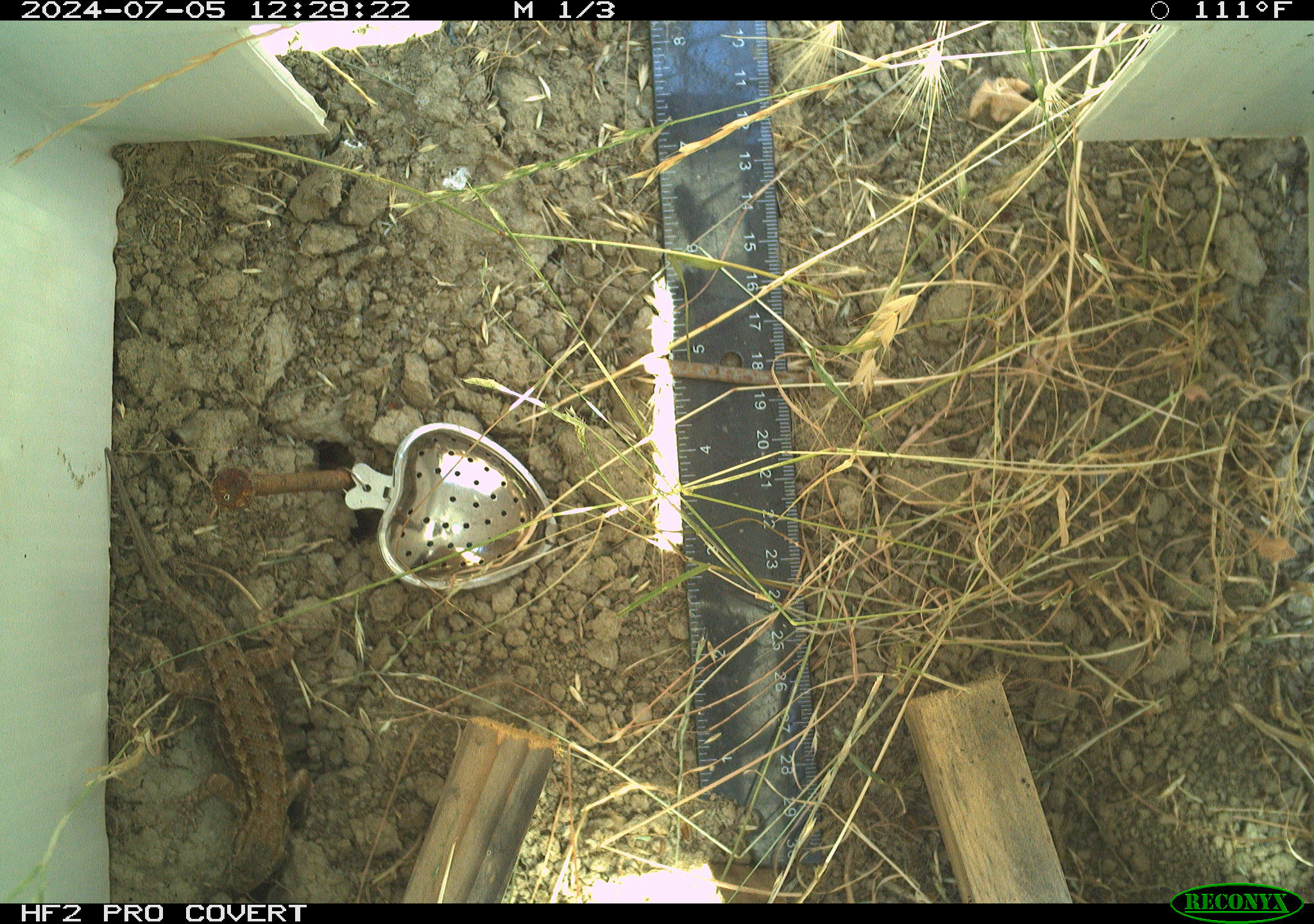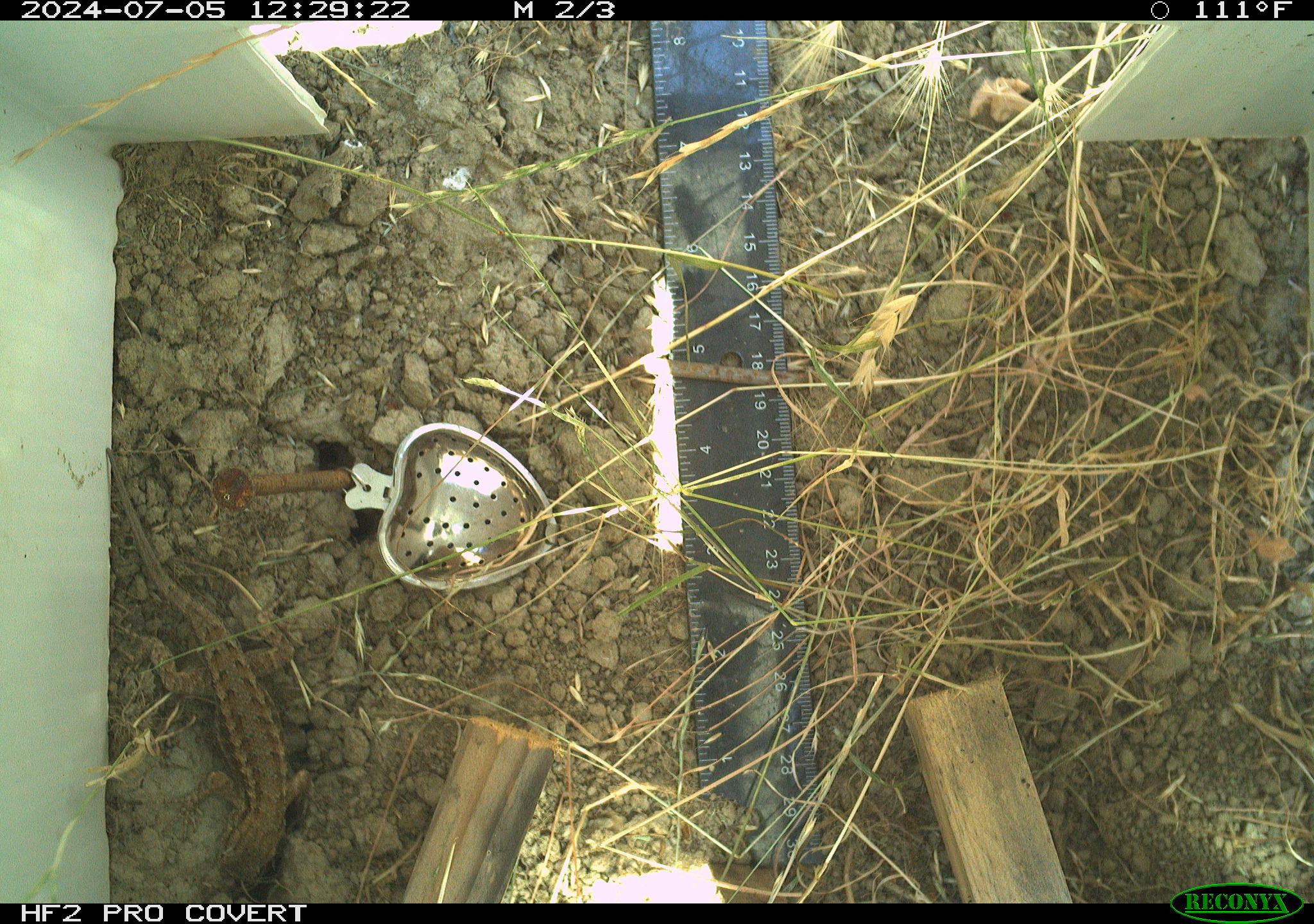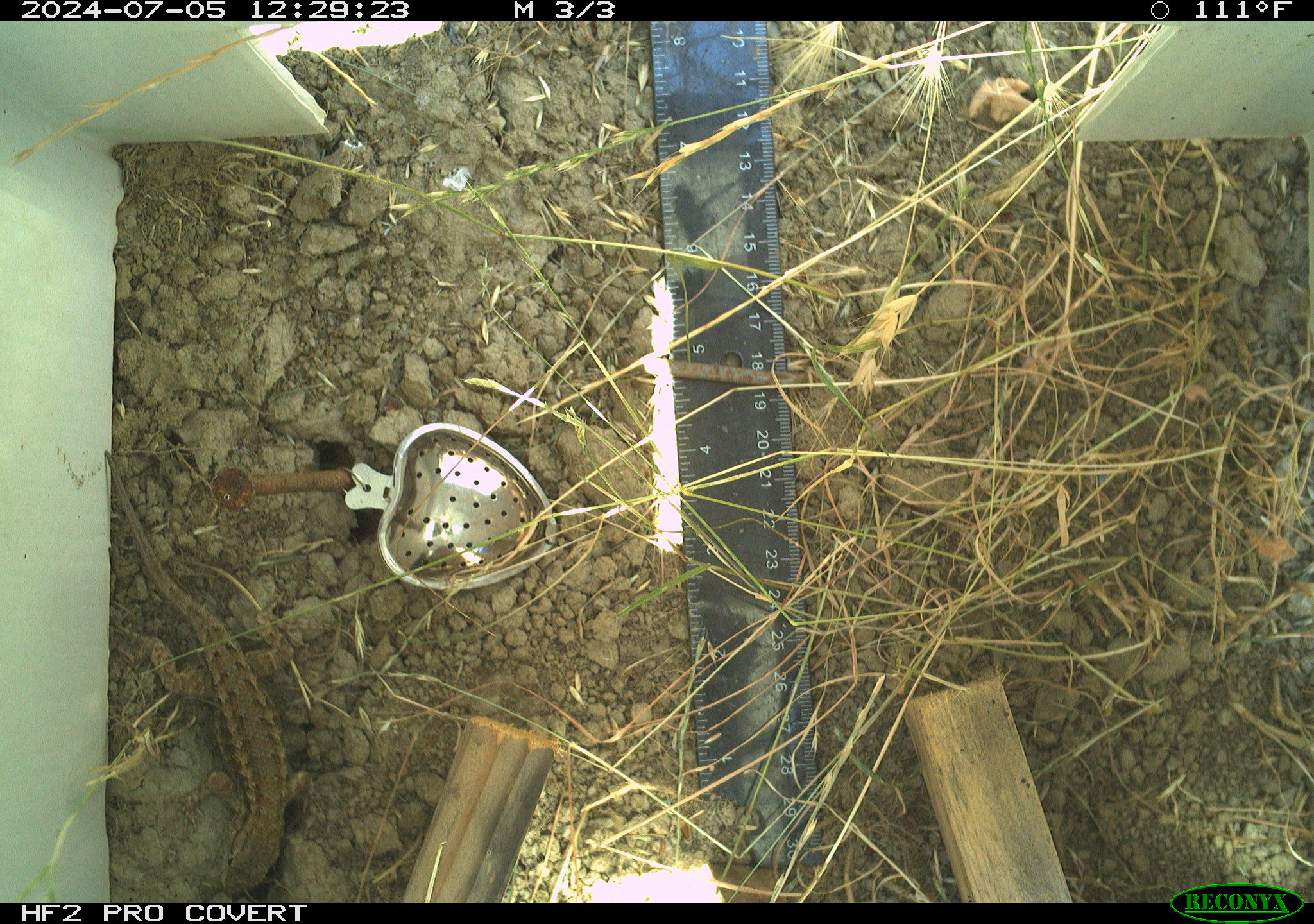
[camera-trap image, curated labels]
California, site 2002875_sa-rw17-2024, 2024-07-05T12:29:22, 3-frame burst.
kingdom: Animalia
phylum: Chordata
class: Reptilia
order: Squamata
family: Phrynosomatidae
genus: Sceloporus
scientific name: Sceloporus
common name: spiny lizards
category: sceloporus species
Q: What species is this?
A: Sceloporus species (spiny lizards) (Sceloporus).